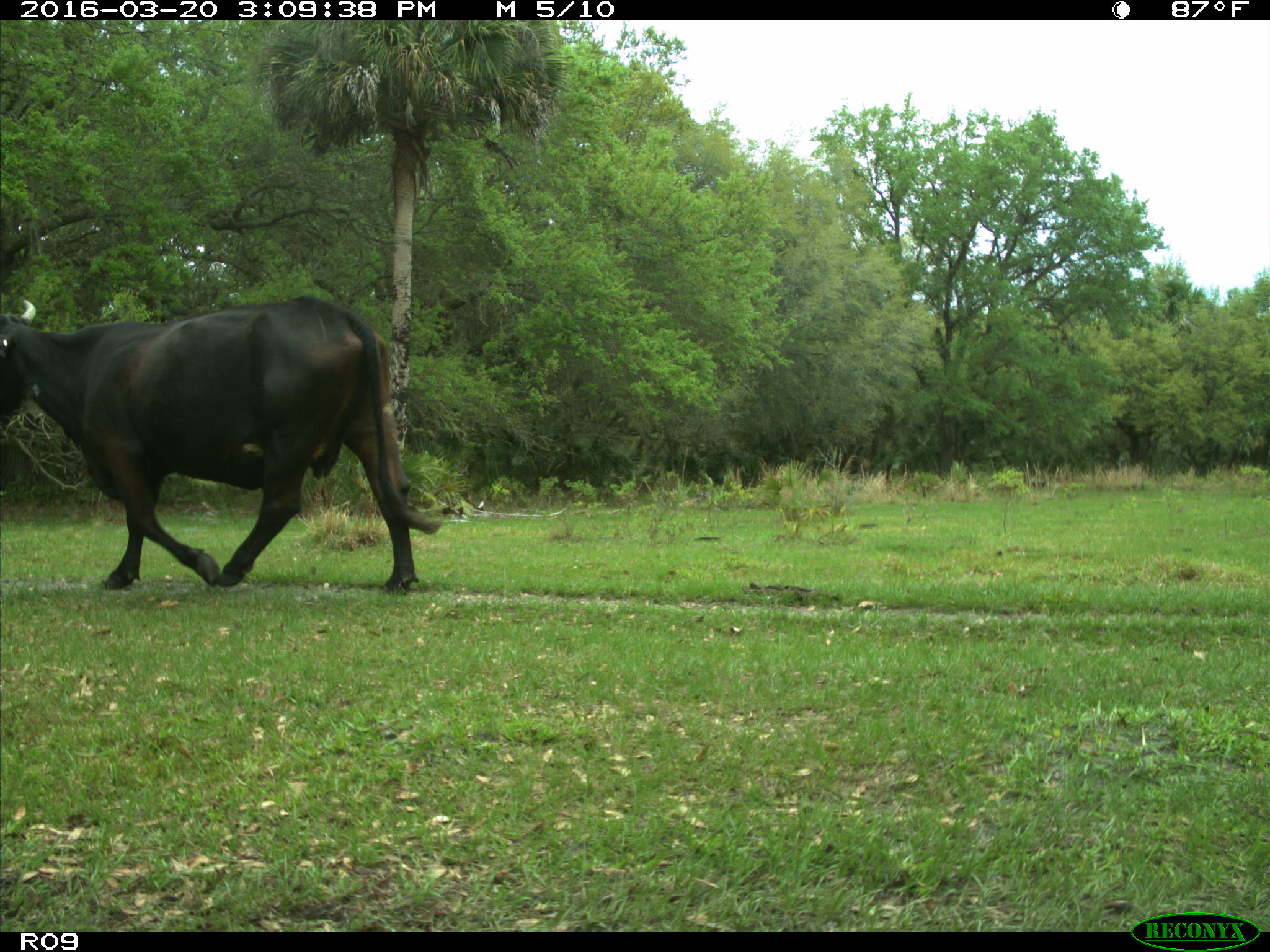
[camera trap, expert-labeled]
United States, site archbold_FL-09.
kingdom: Animalia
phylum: Chordata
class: Mammalia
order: Artiodactyla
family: Bovidae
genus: Bos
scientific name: Bos taurus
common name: domestic cow